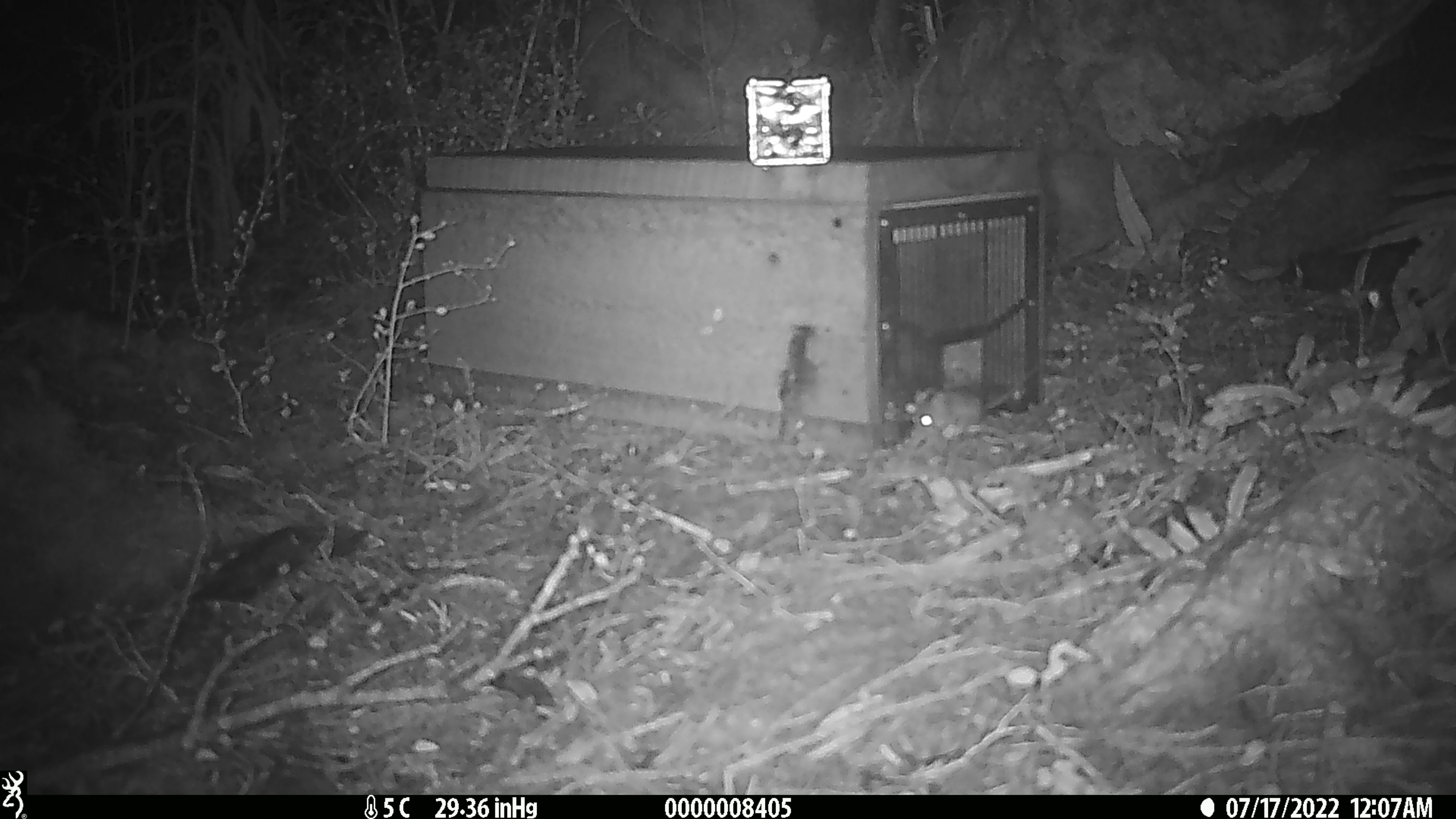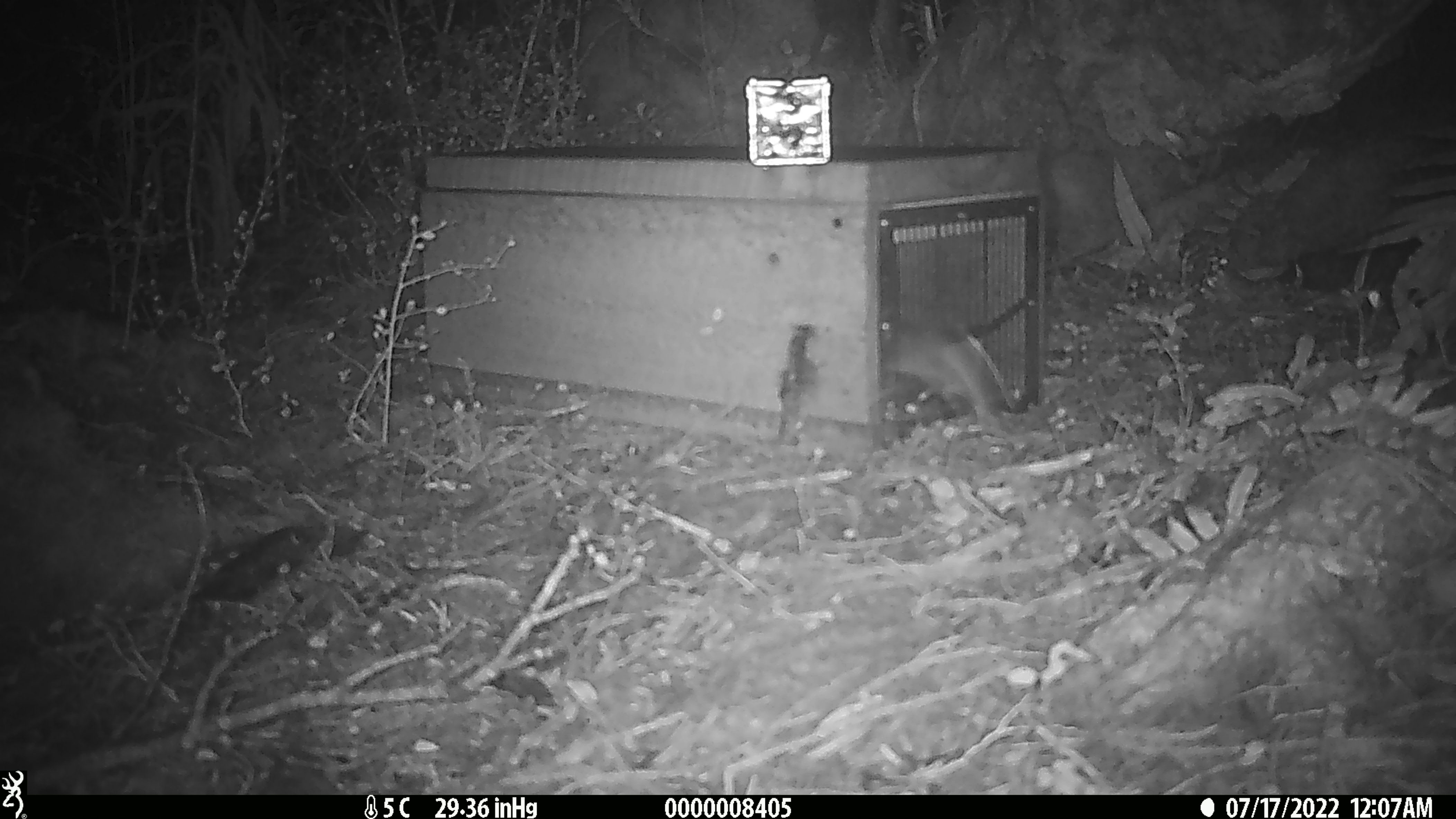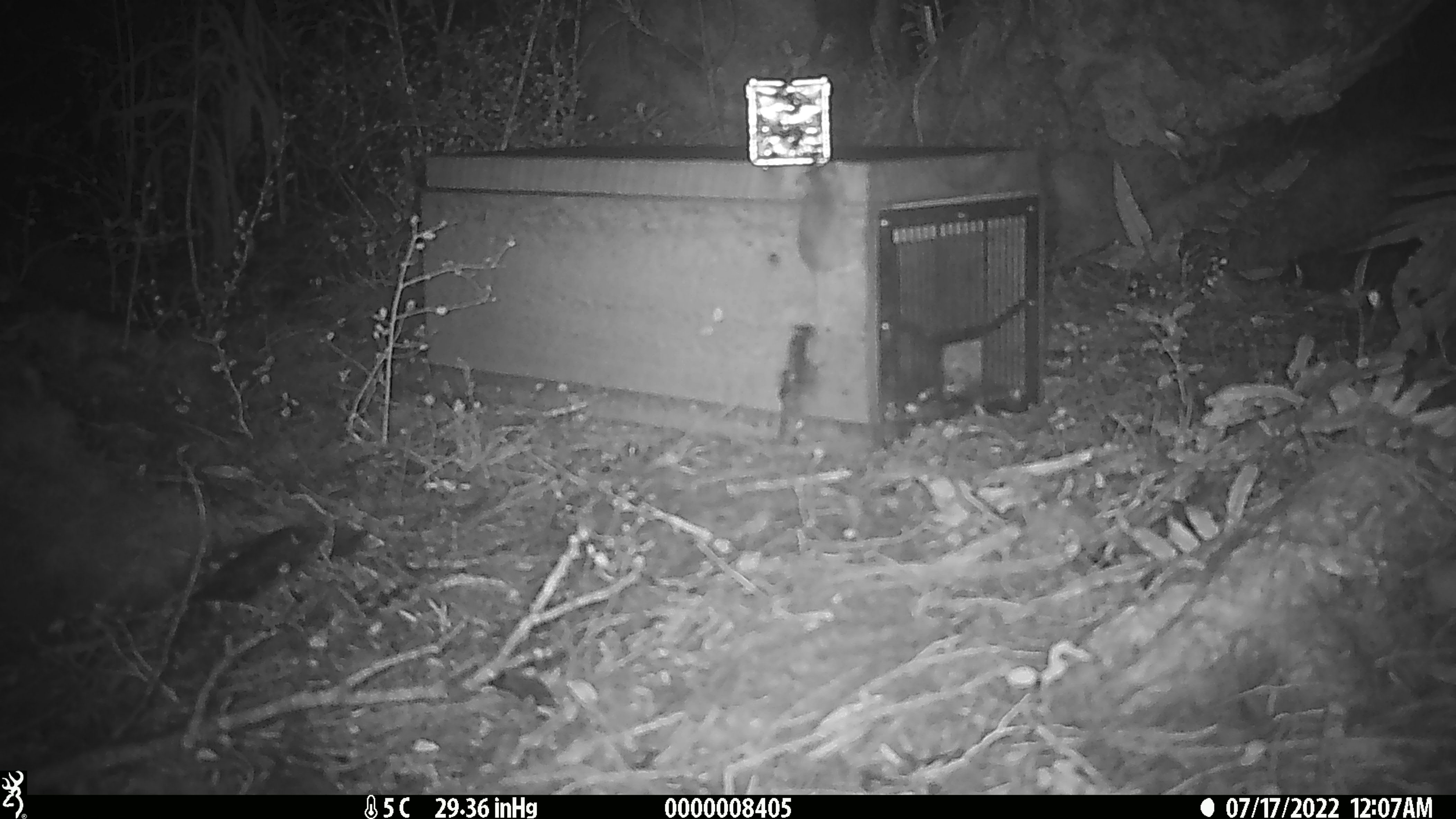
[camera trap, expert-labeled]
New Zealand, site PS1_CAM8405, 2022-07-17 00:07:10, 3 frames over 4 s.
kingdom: Animalia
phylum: Chordata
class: Mammalia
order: Rodentia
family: Muridae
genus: Mus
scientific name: Mus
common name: mouse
Mouse (Mus).